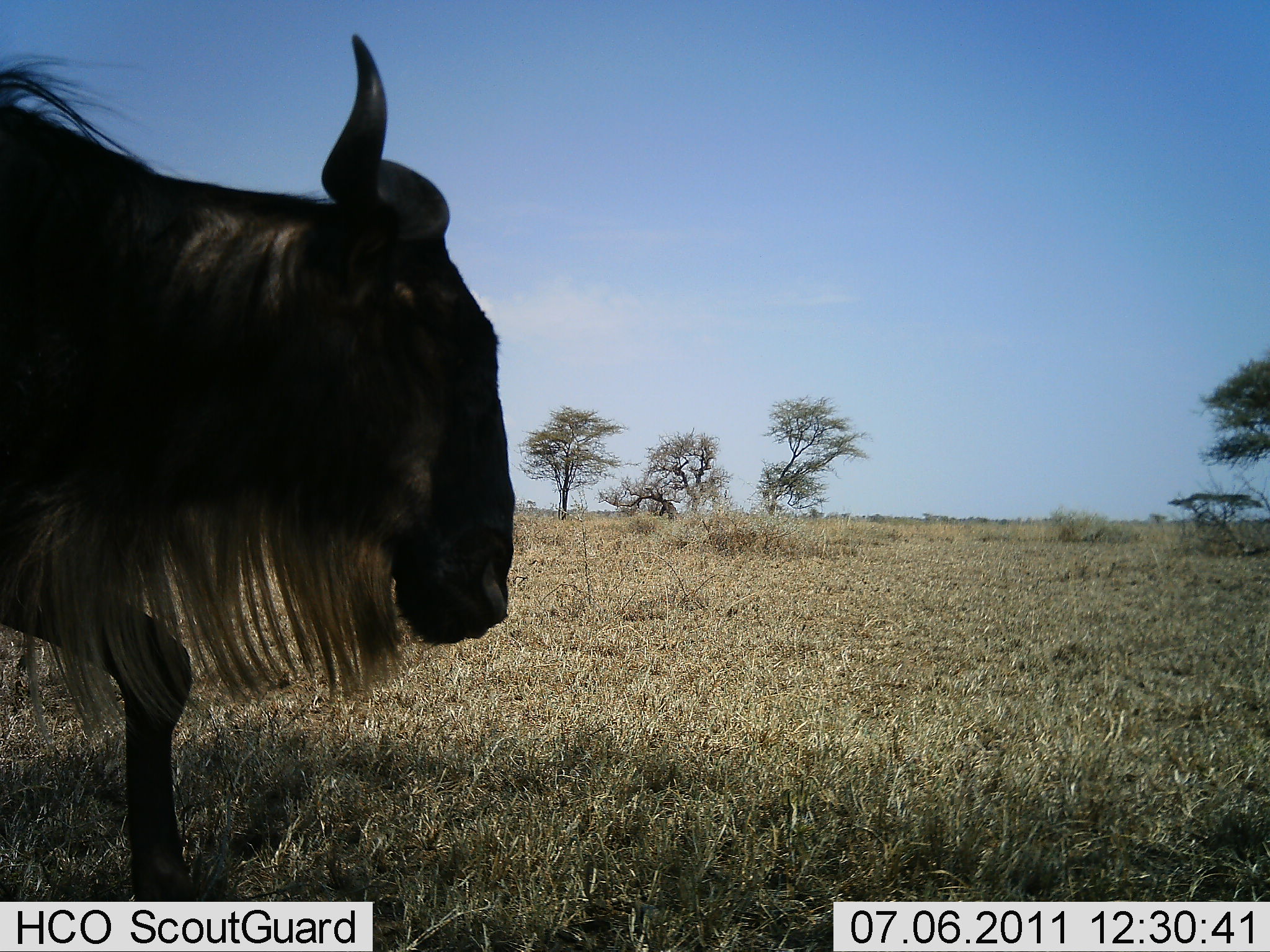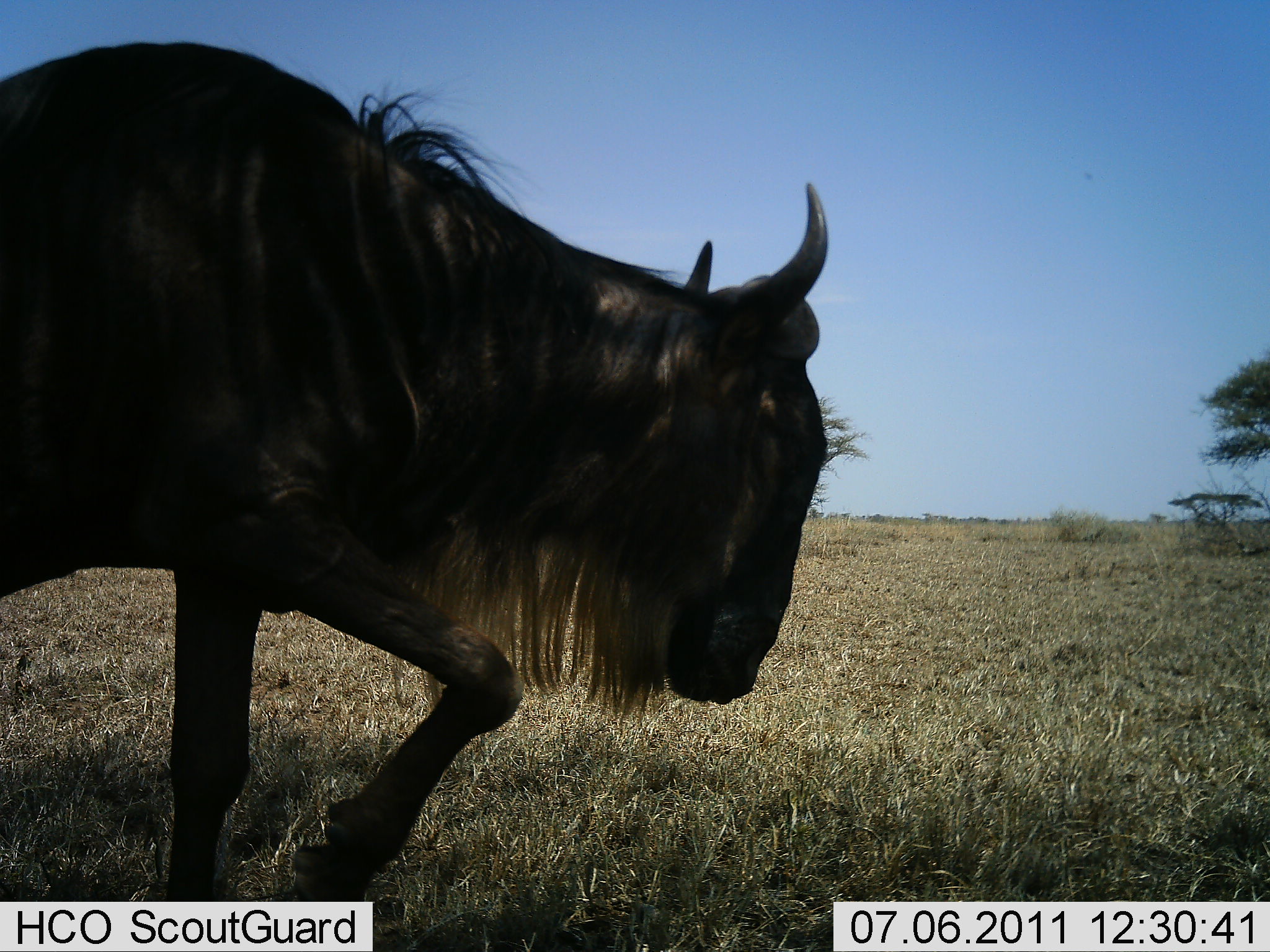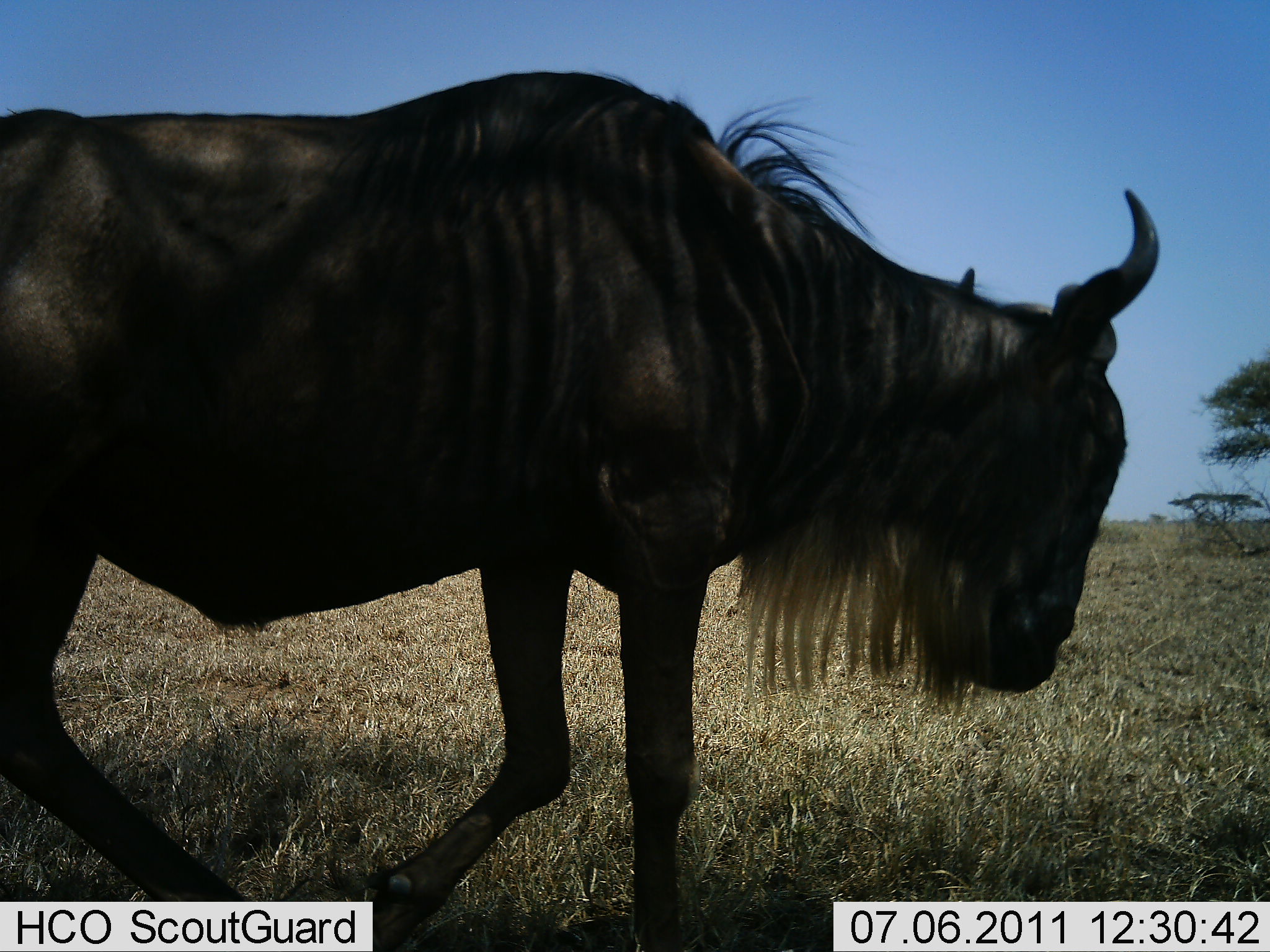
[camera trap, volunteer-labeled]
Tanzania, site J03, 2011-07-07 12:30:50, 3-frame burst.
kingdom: Animalia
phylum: Chordata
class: Mammalia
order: Artiodactyla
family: Bovidae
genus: Connochaetes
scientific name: Connochaetes taurinus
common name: blue wildebeest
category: wildebeest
Wildebeest (blue wildebeest) (Connochaetes taurinus), count 1. Behavior (volunteer vote fractions): standing 8%, resting 0%, moving 92%, interacting 0%. Young present (vote fraction): 0%. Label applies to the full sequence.